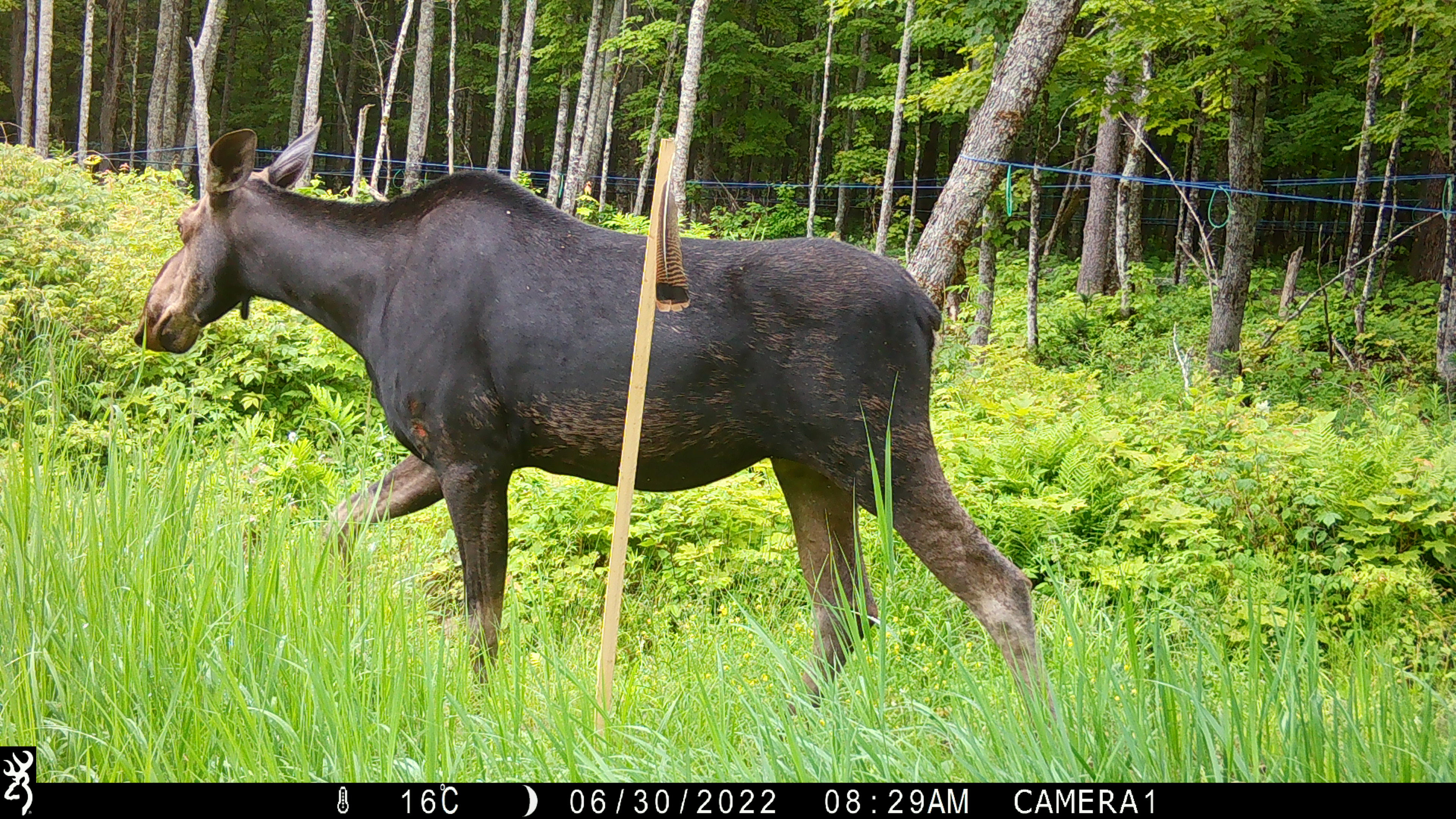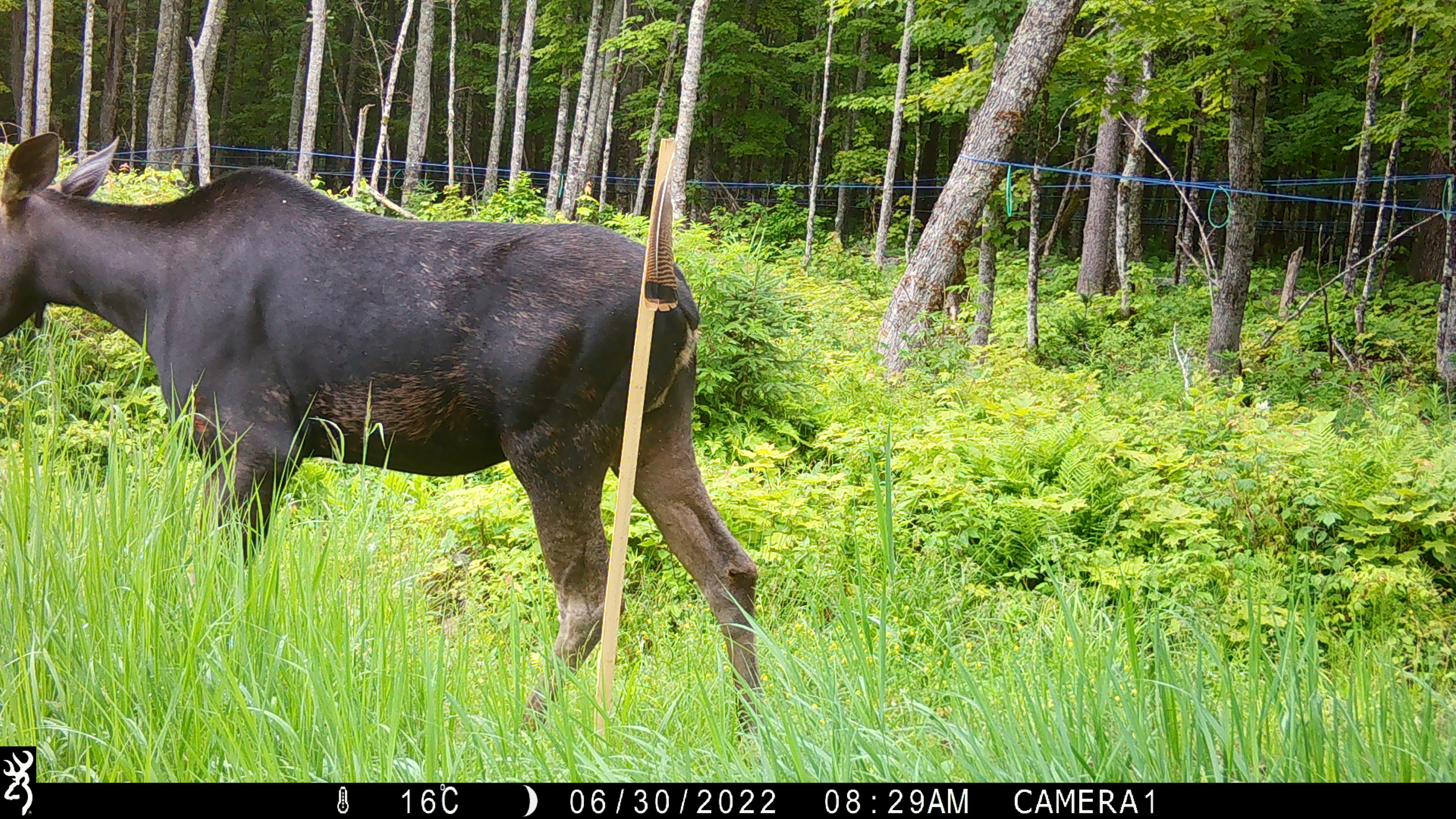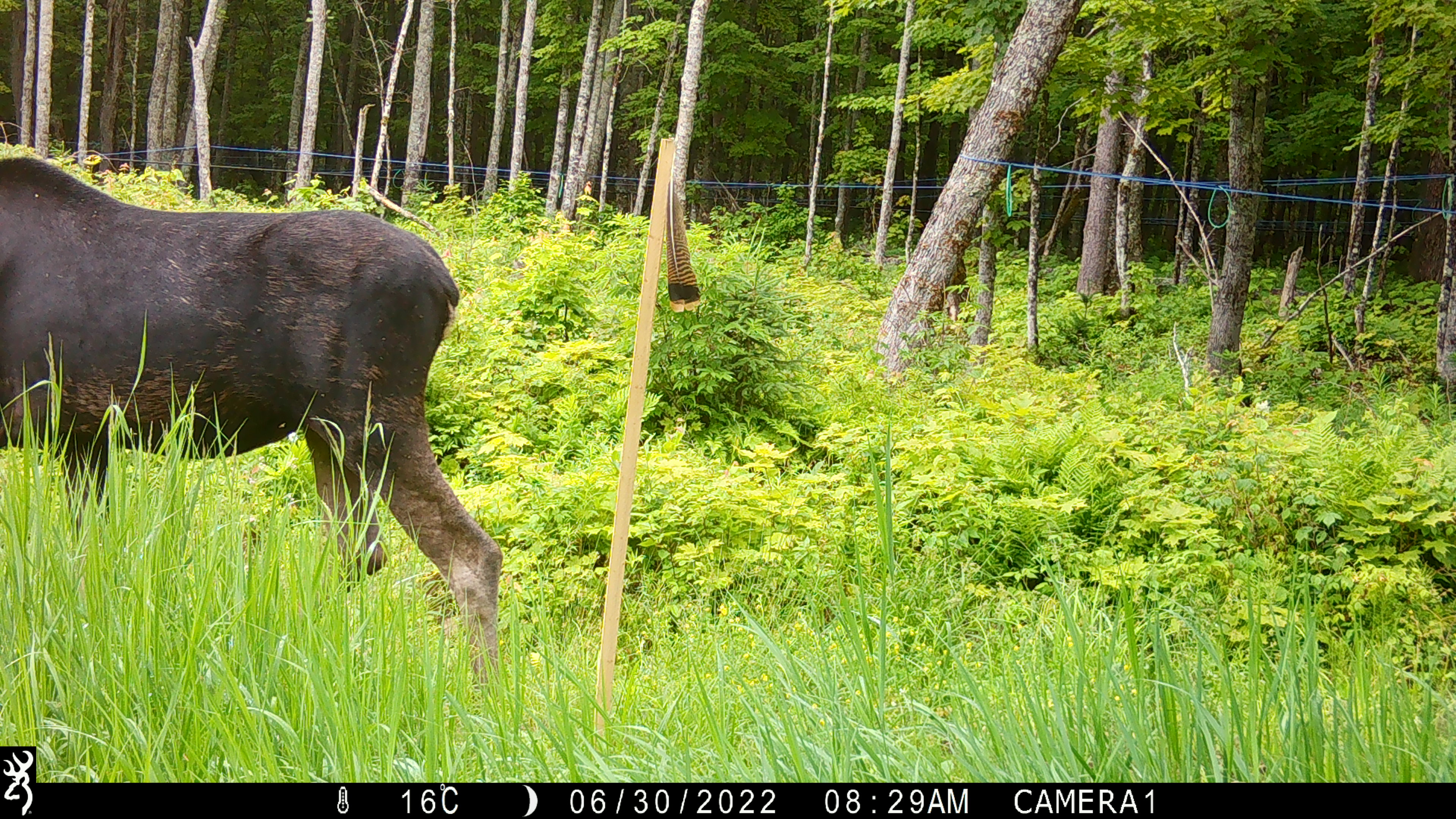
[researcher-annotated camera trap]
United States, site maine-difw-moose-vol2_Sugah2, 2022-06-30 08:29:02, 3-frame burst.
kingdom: Animalia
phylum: Chordata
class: Mammalia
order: Artiodactyla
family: Cervidae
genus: Alces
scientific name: Alces alces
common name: moose